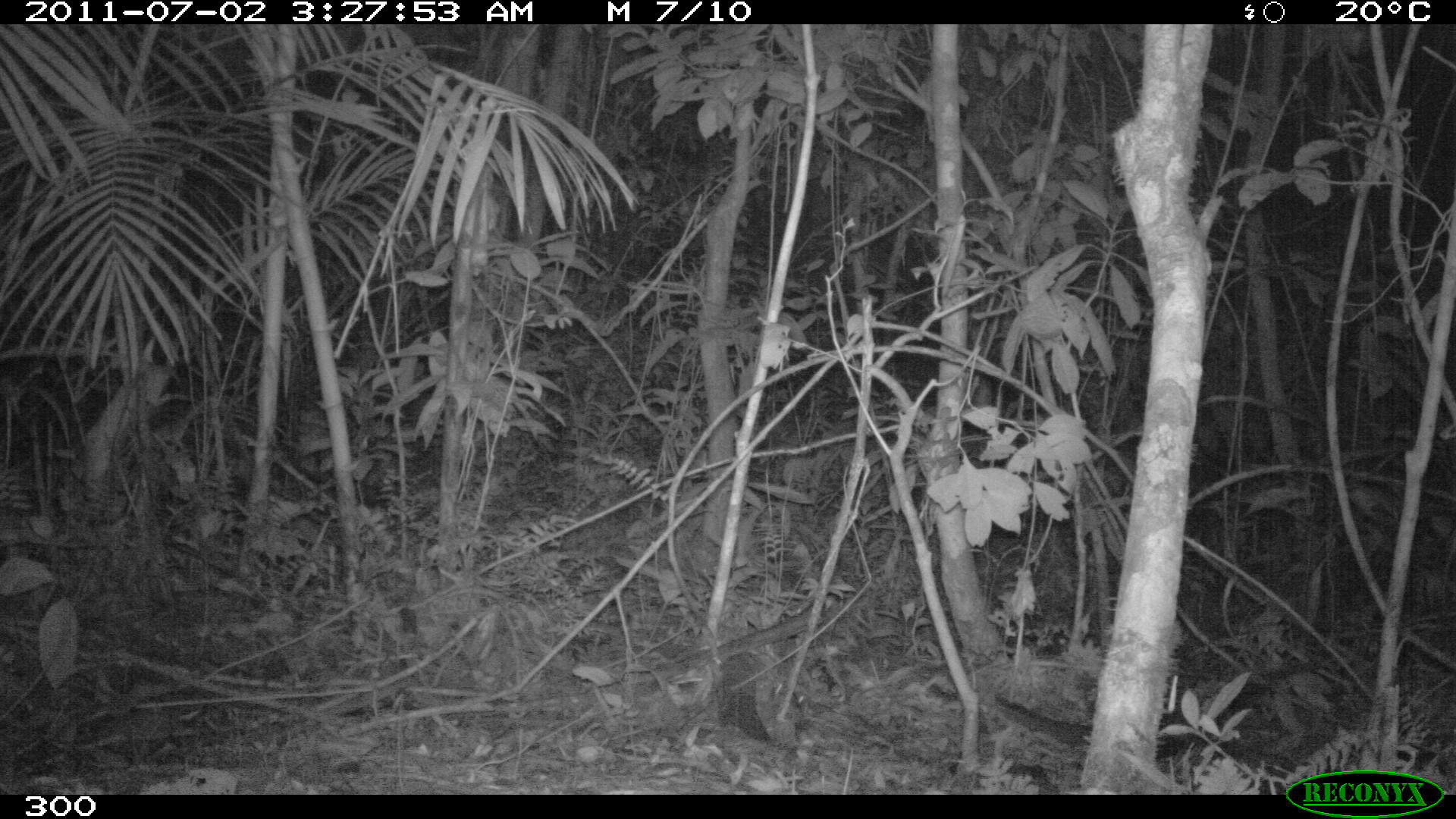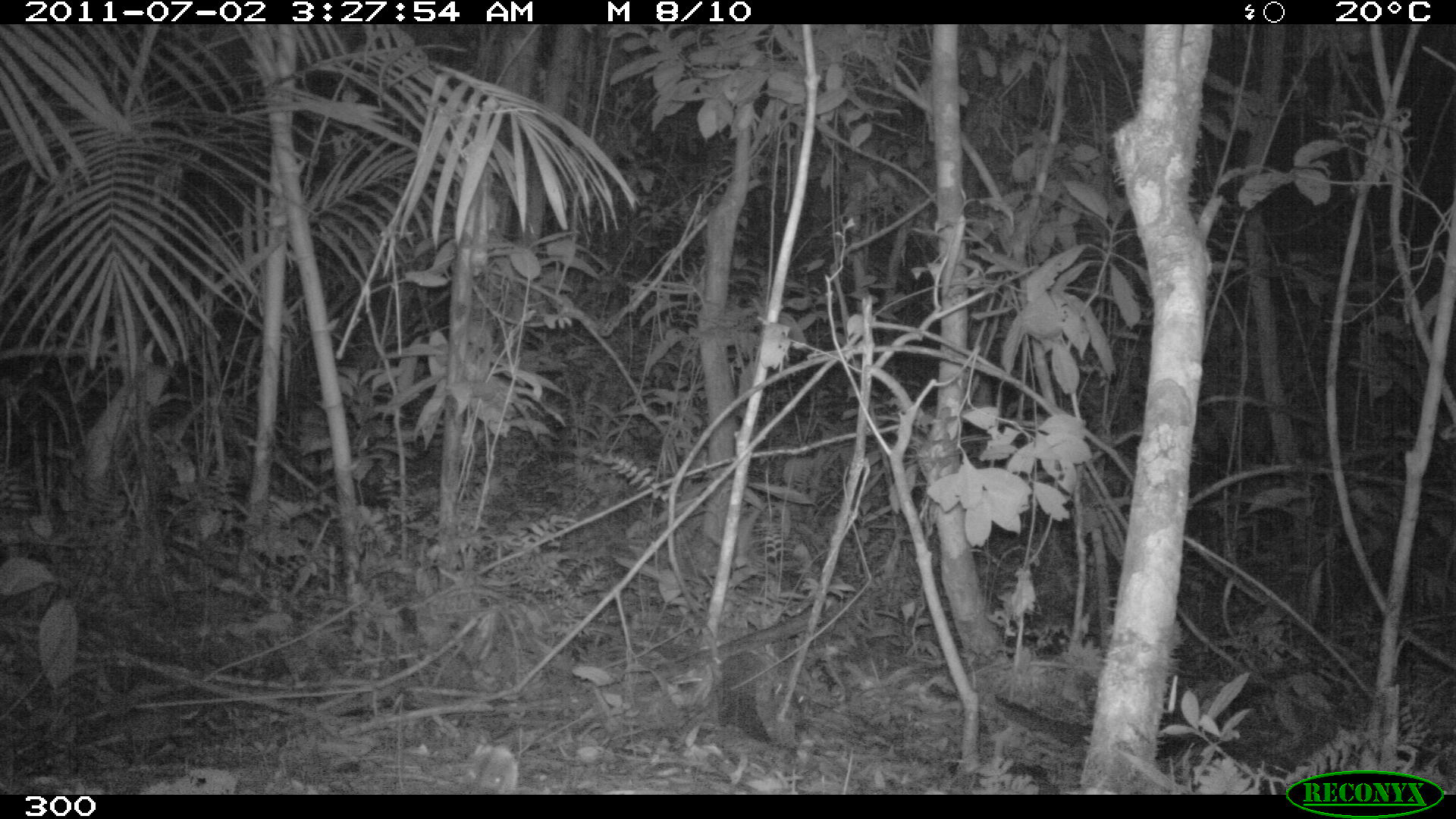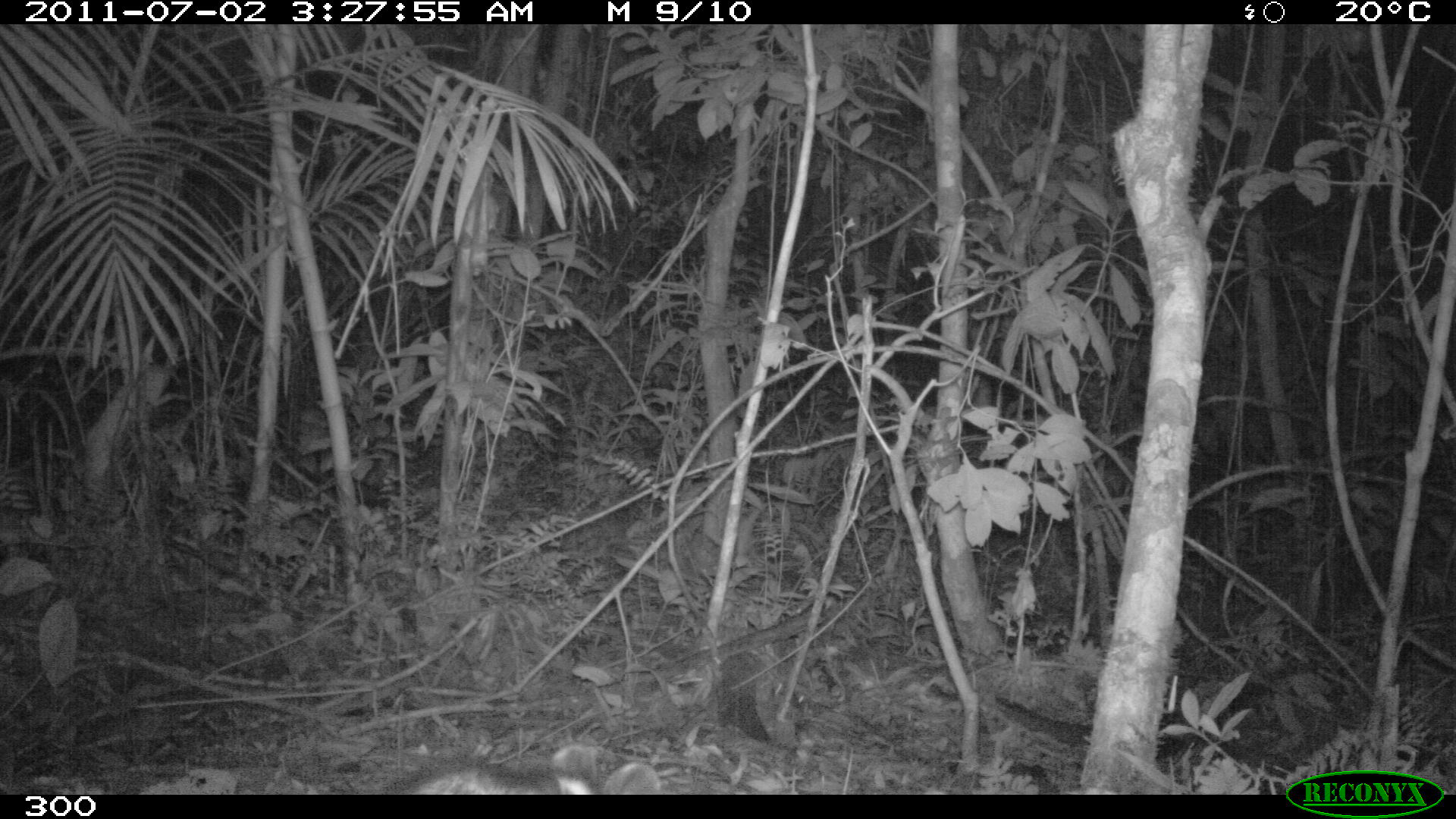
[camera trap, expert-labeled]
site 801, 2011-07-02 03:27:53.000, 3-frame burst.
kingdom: Animalia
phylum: Chordata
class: Mammalia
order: Didelphimorphia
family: Didelphidae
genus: Didelphis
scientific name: Didelphis marsupialis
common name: southern opossum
Didelphis marsupialis (southern opossum).